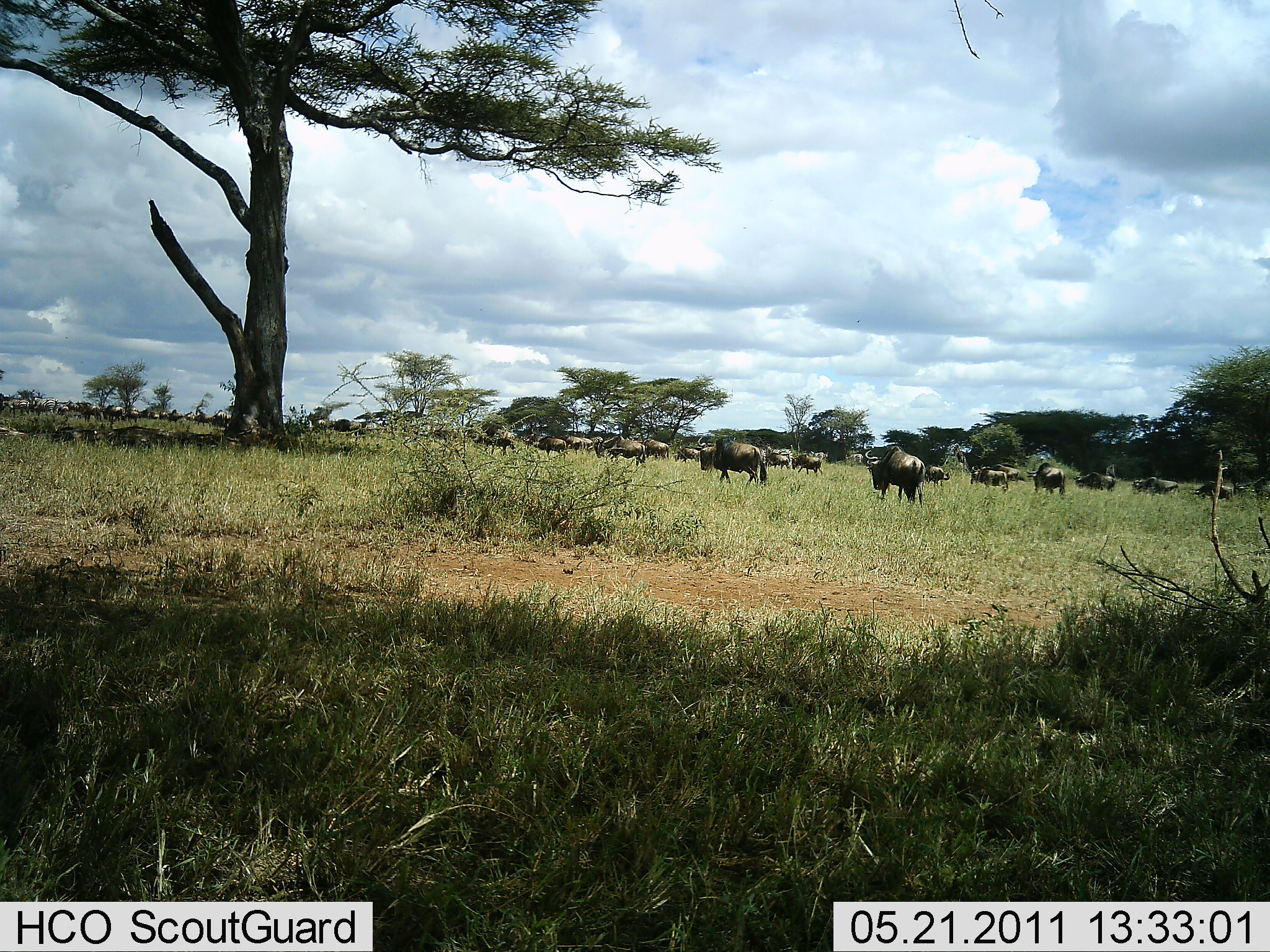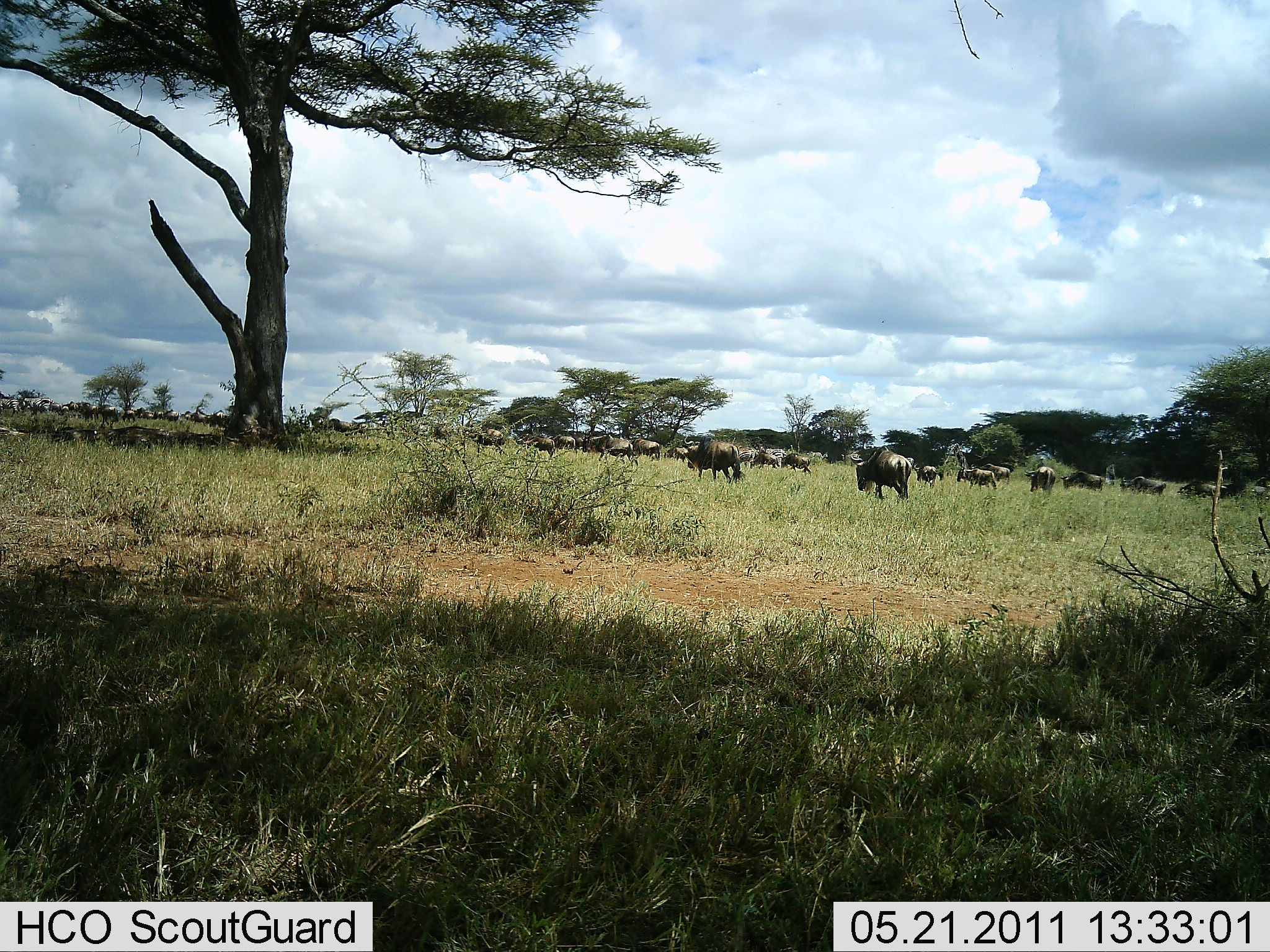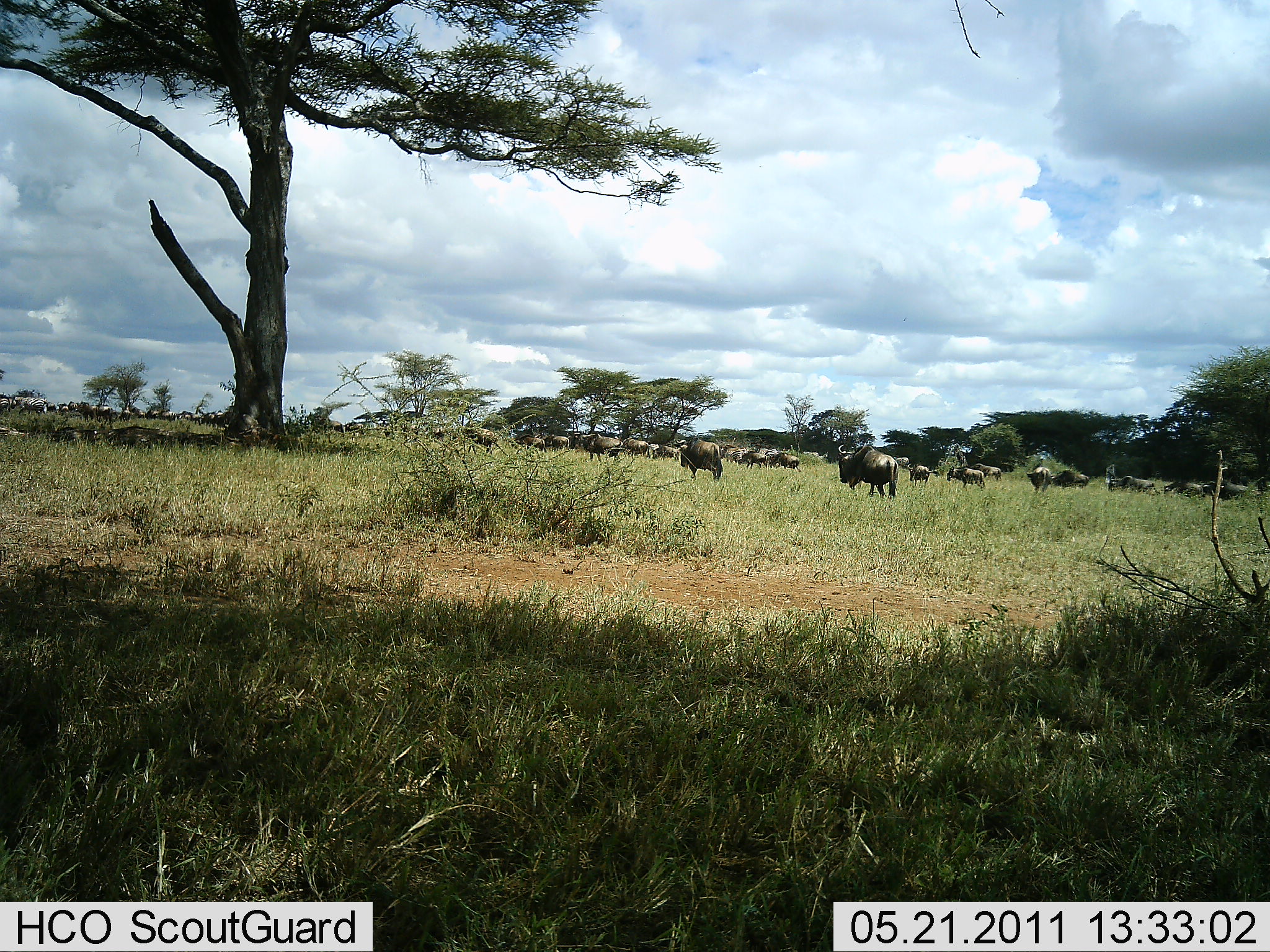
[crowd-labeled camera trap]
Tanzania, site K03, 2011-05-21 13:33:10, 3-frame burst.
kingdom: Animalia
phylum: Chordata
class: Mammalia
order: Artiodactyla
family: Bovidae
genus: Connochaetes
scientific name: Connochaetes taurinus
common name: blue wildebeest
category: wildebeest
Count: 11-50.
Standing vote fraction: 25%.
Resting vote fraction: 8%.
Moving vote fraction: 92%.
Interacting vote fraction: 0%.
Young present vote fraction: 0%.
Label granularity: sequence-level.